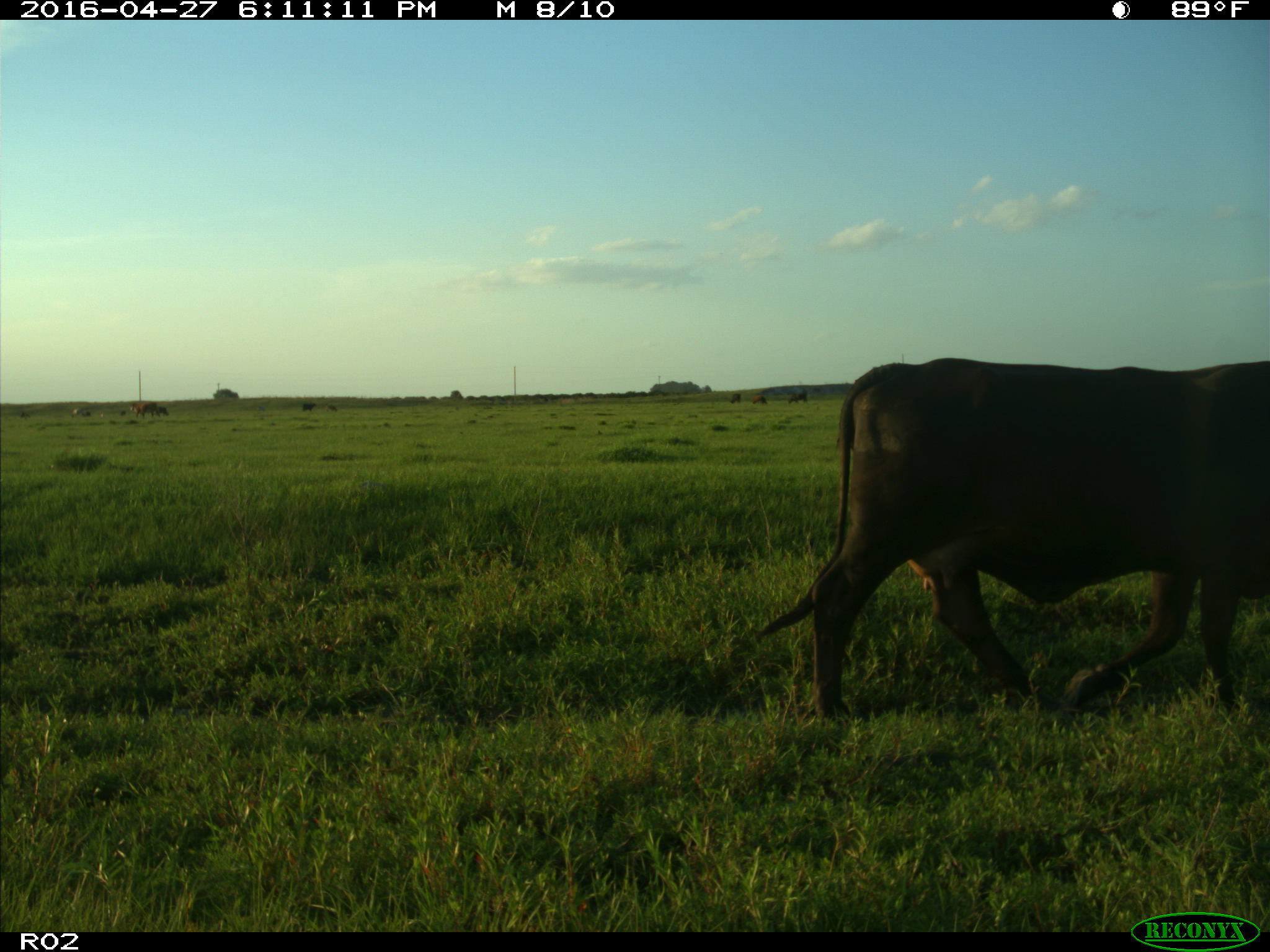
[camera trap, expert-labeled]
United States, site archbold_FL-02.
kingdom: Animalia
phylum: Chordata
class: Mammalia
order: Artiodactyla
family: Bovidae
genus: Bos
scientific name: Bos taurus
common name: domestic cow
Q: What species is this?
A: Bos taurus (domestic cow).